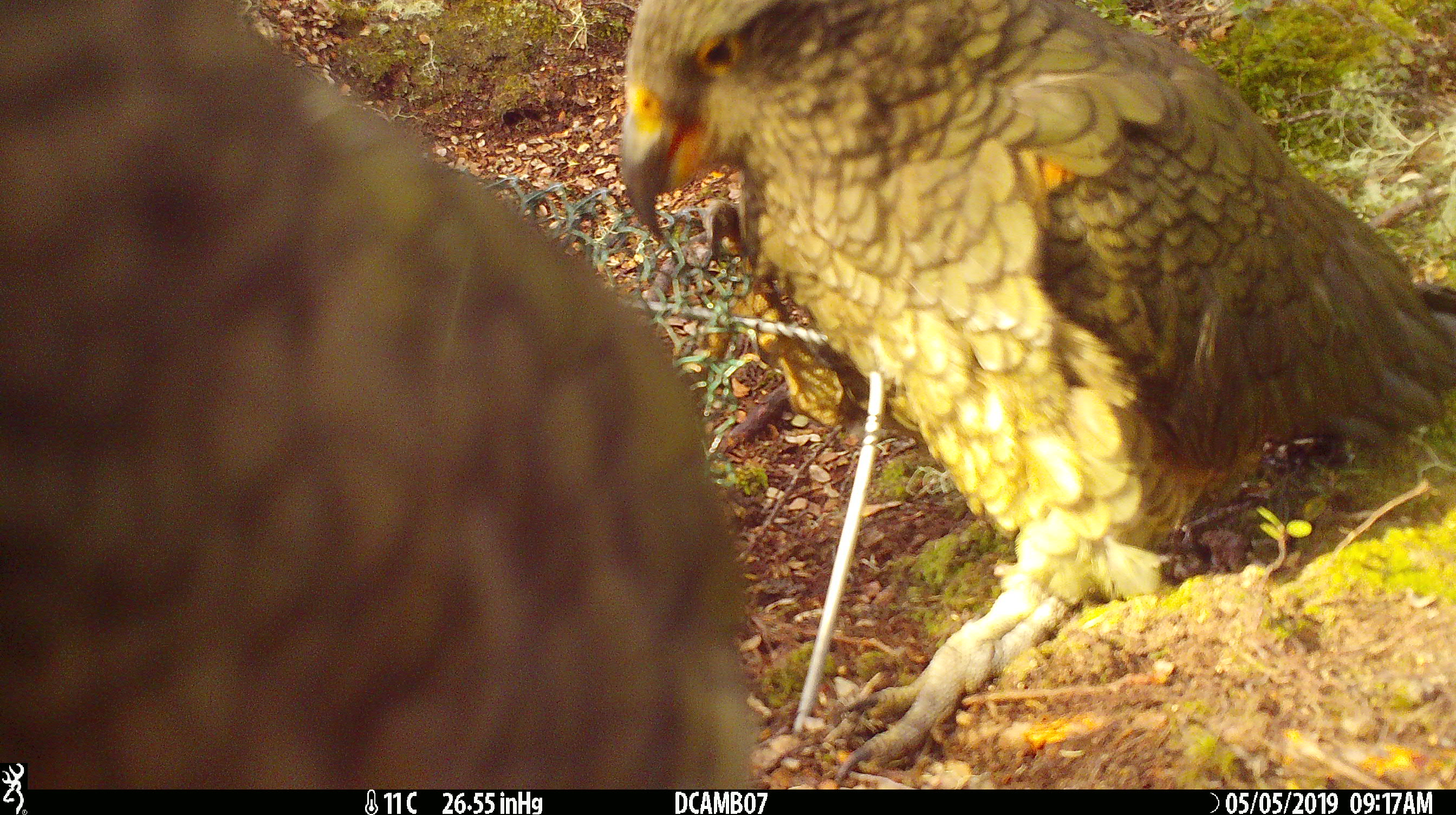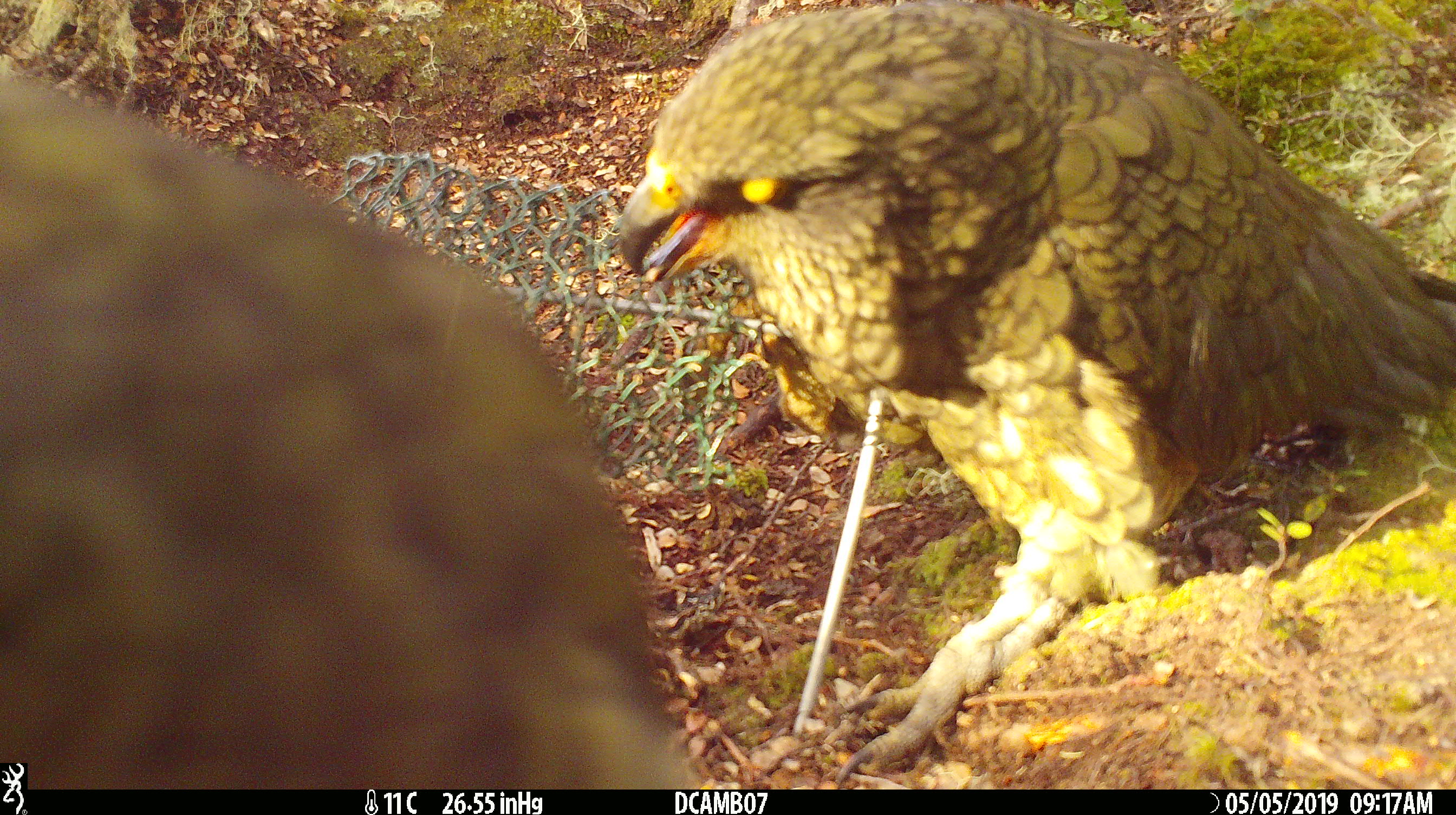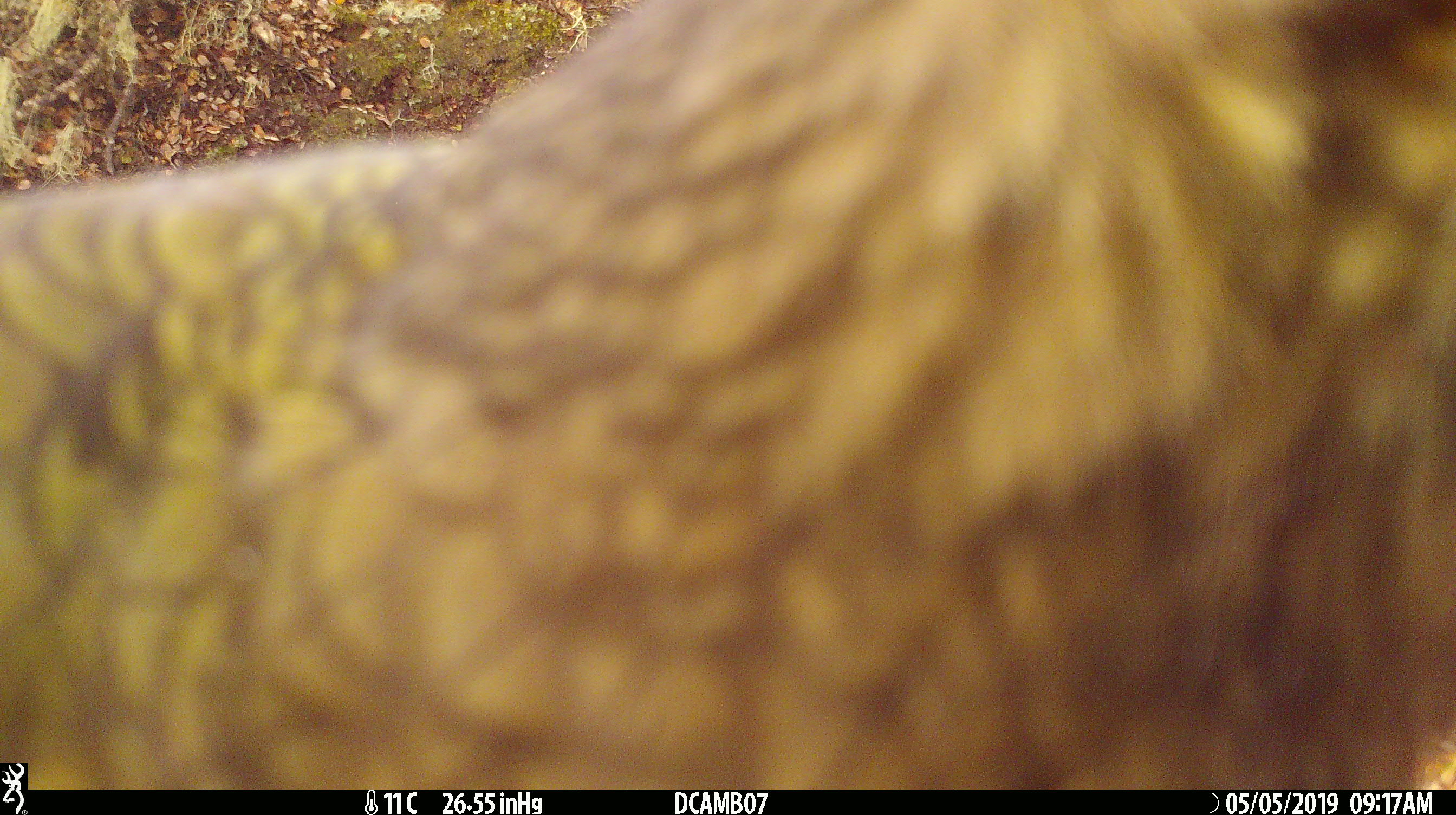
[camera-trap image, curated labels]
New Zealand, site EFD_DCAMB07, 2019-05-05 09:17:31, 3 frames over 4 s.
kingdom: Animalia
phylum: Chordata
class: Aves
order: Psittaciformes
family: Strigopidae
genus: Nestor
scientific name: Nestor notabilis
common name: kea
Kea (Nestor notabilis).